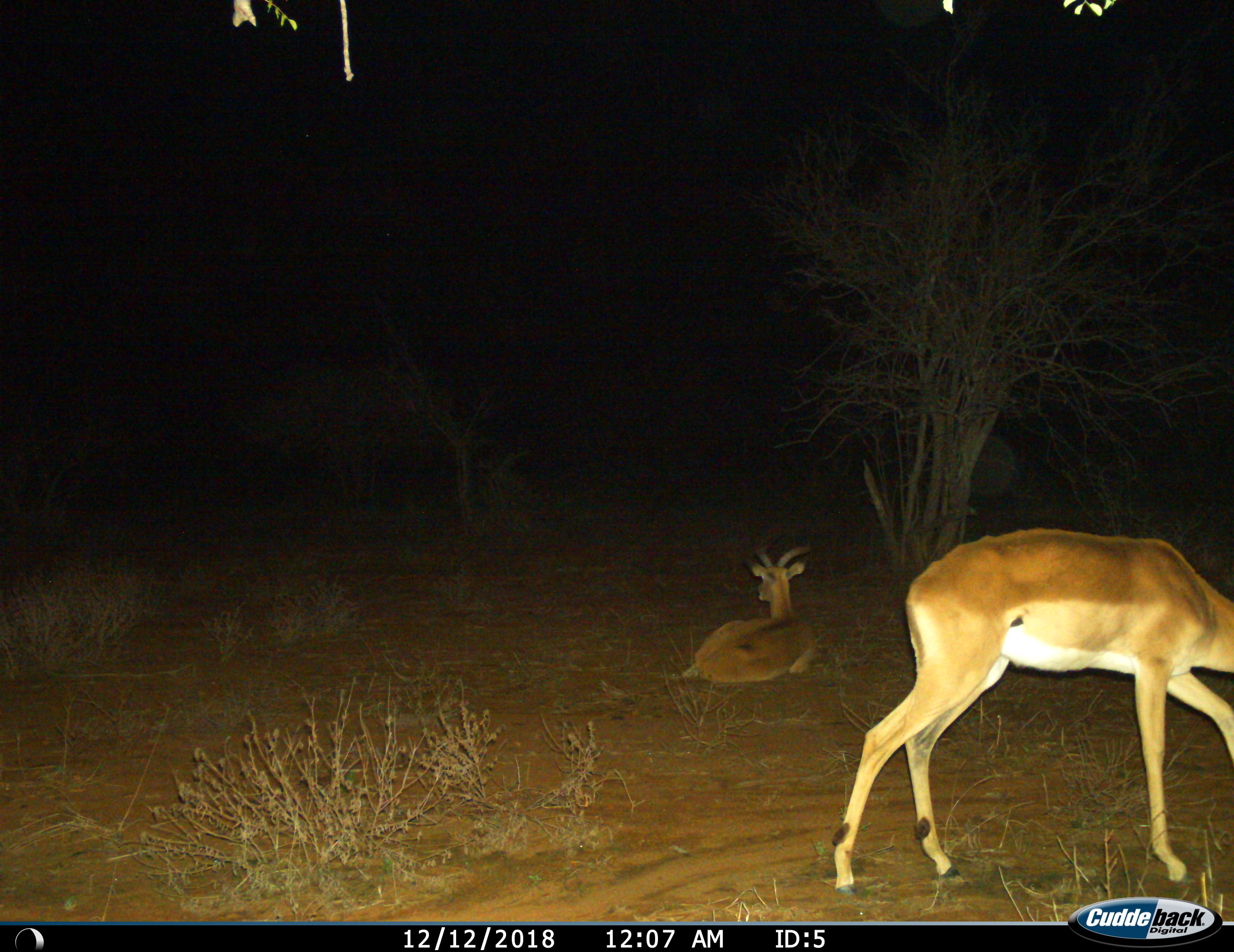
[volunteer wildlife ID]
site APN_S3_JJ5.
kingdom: Animalia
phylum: Chordata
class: Mammalia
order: Artiodactyla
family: Bovidae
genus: Aepyceros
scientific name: Aepyceros melampus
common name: impala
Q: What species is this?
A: Impala (Aepyceros melampus).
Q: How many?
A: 2.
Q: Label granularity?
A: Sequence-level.